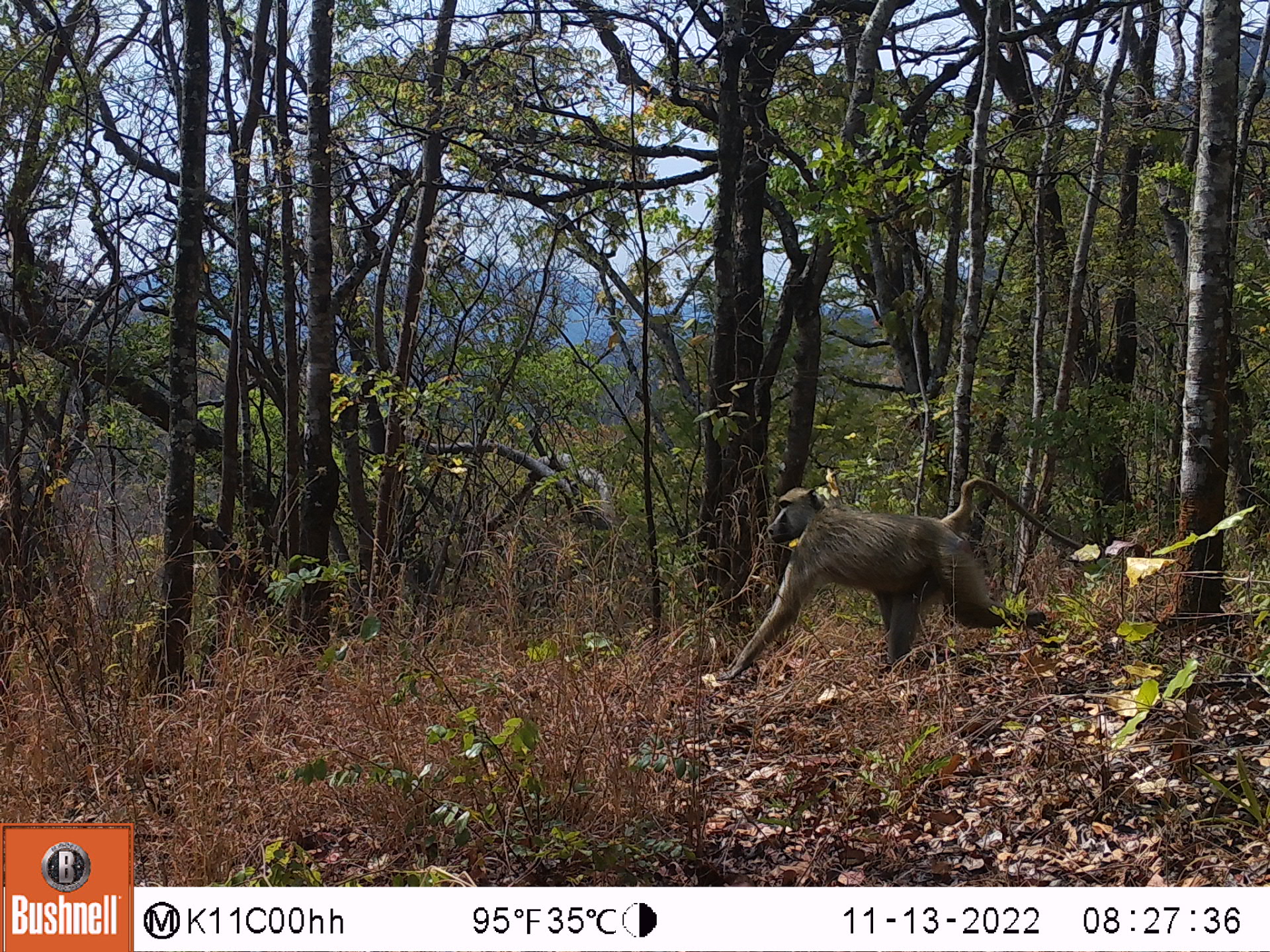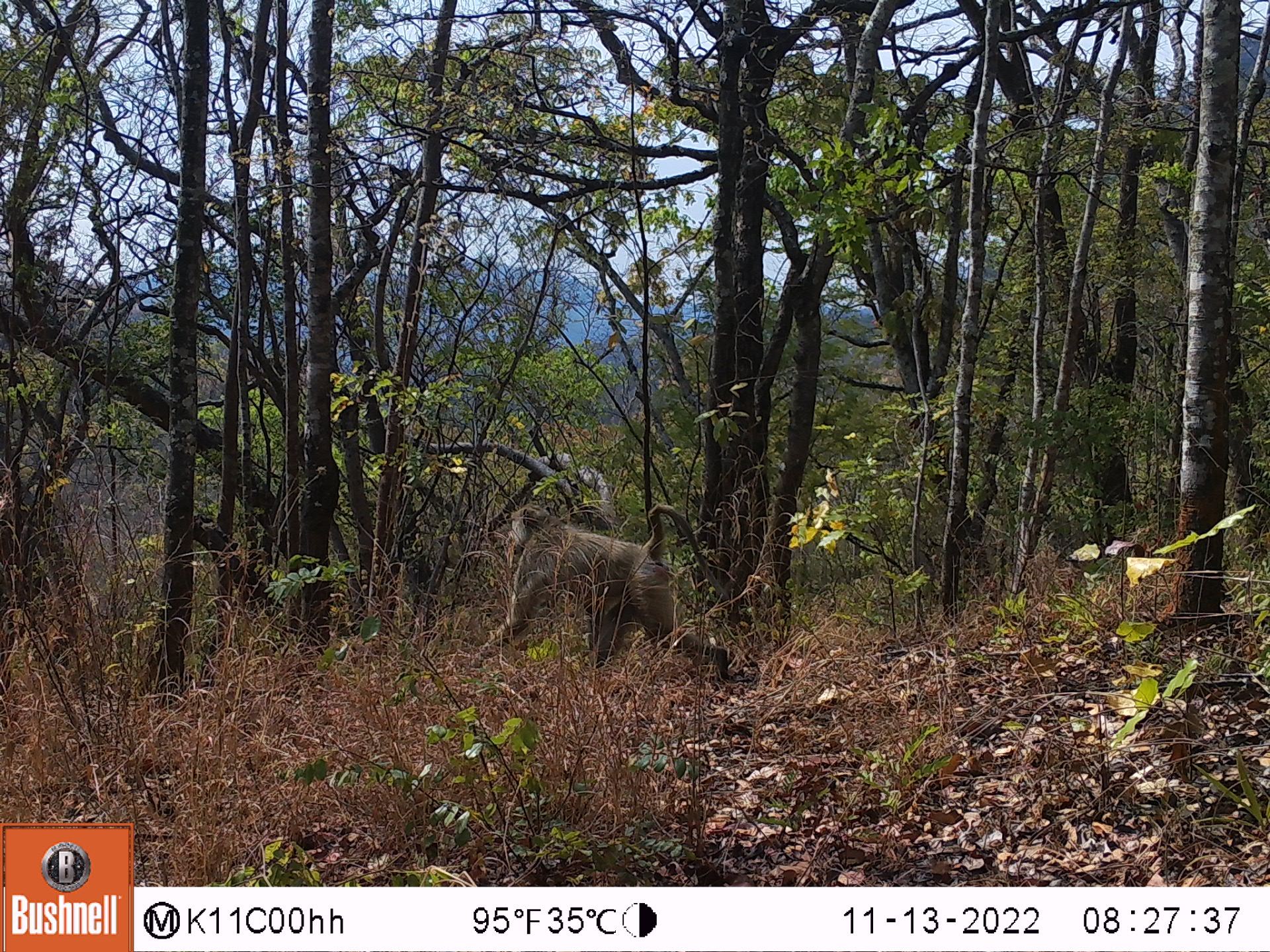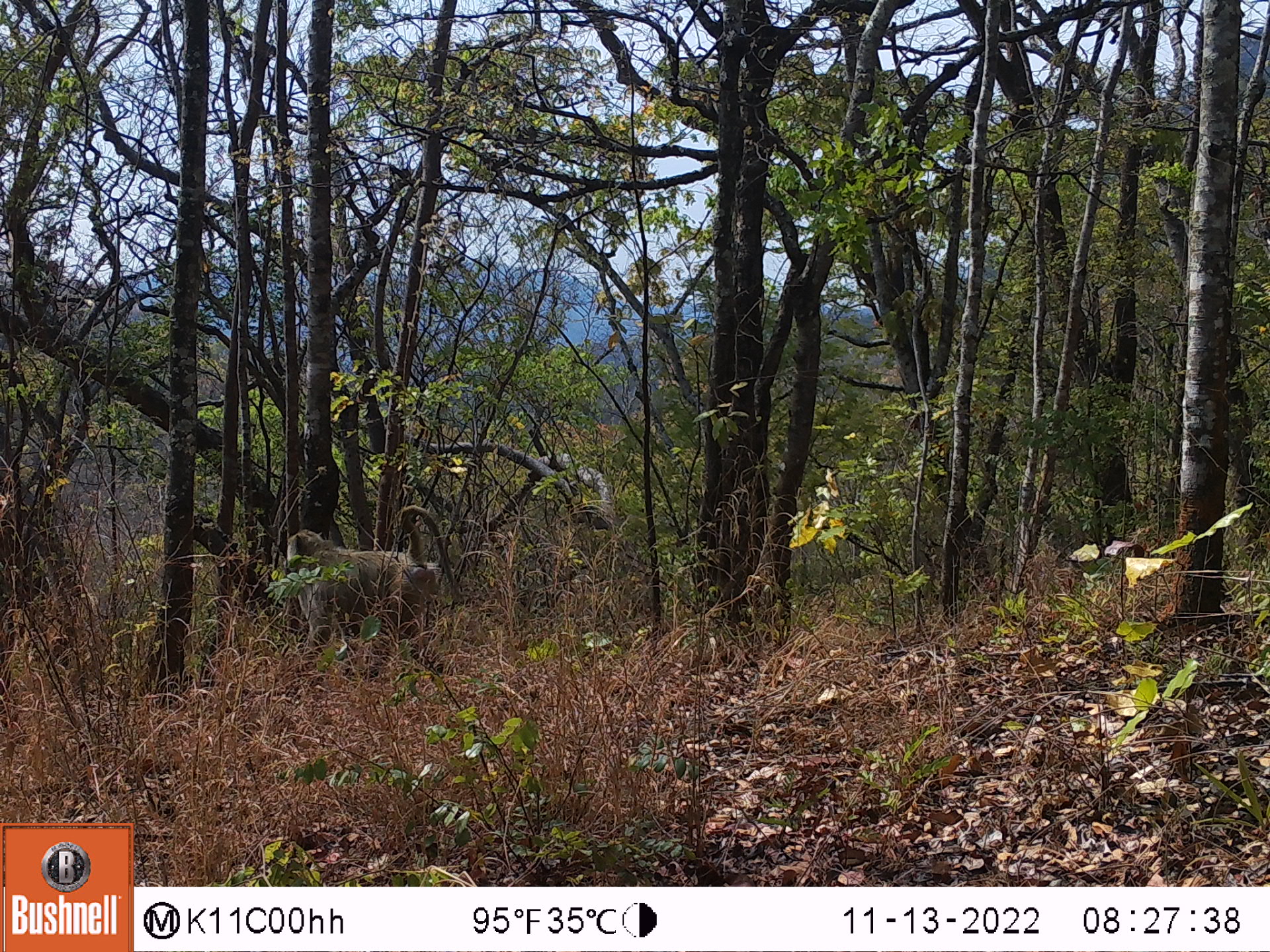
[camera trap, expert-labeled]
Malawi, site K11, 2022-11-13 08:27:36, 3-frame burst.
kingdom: Animalia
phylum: Chordata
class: Mammalia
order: Primates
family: Cercopithecidae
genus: Papio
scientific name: Papio cynocephalus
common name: yellow baboon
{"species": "yellow baboon (Papio cynocephalus)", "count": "1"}